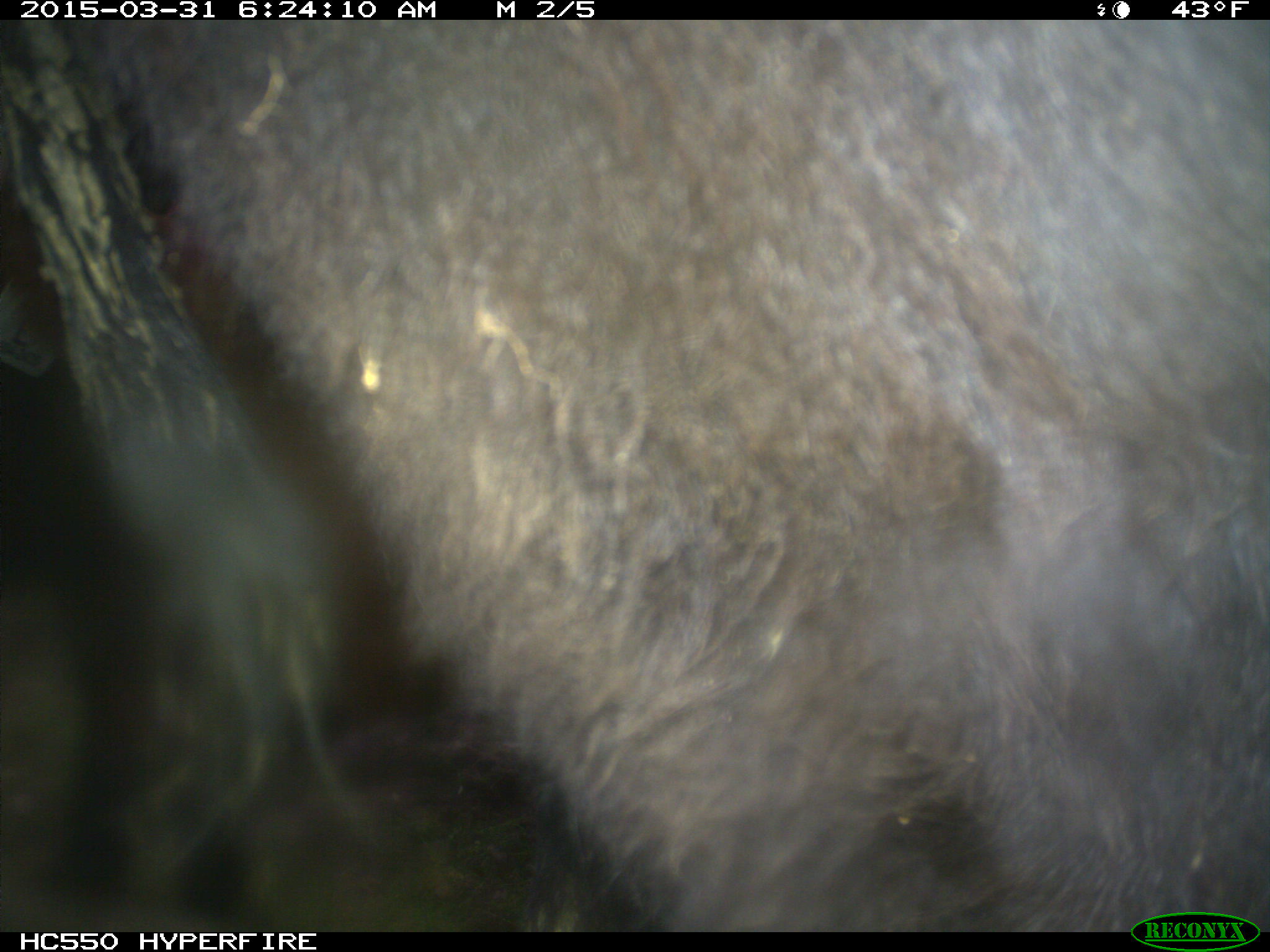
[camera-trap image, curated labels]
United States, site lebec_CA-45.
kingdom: Animalia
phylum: Chordata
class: Mammalia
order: Artiodactyla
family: Bovidae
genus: Bos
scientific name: Bos taurus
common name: domestic cow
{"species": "Bos taurus (domestic cow)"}